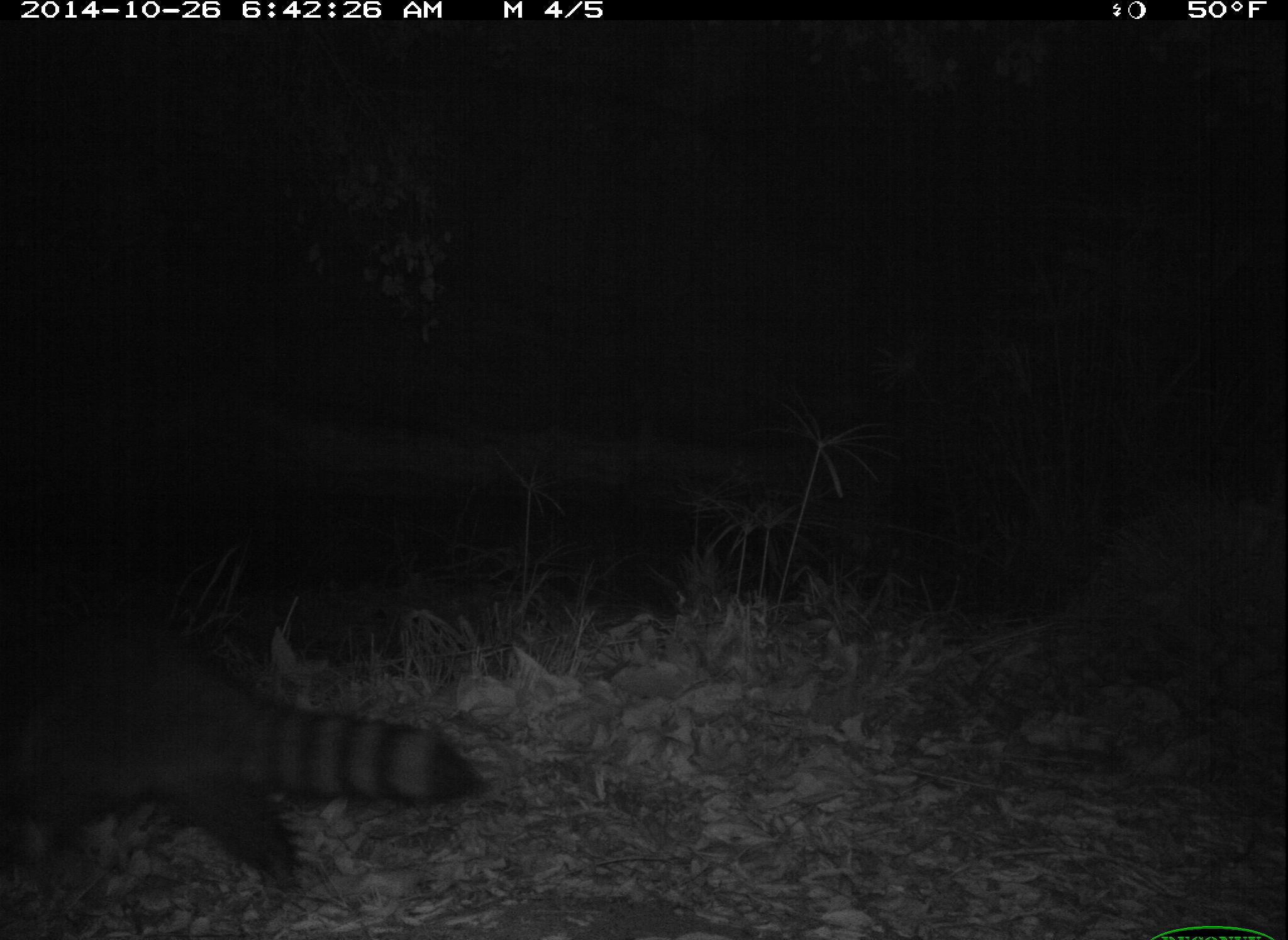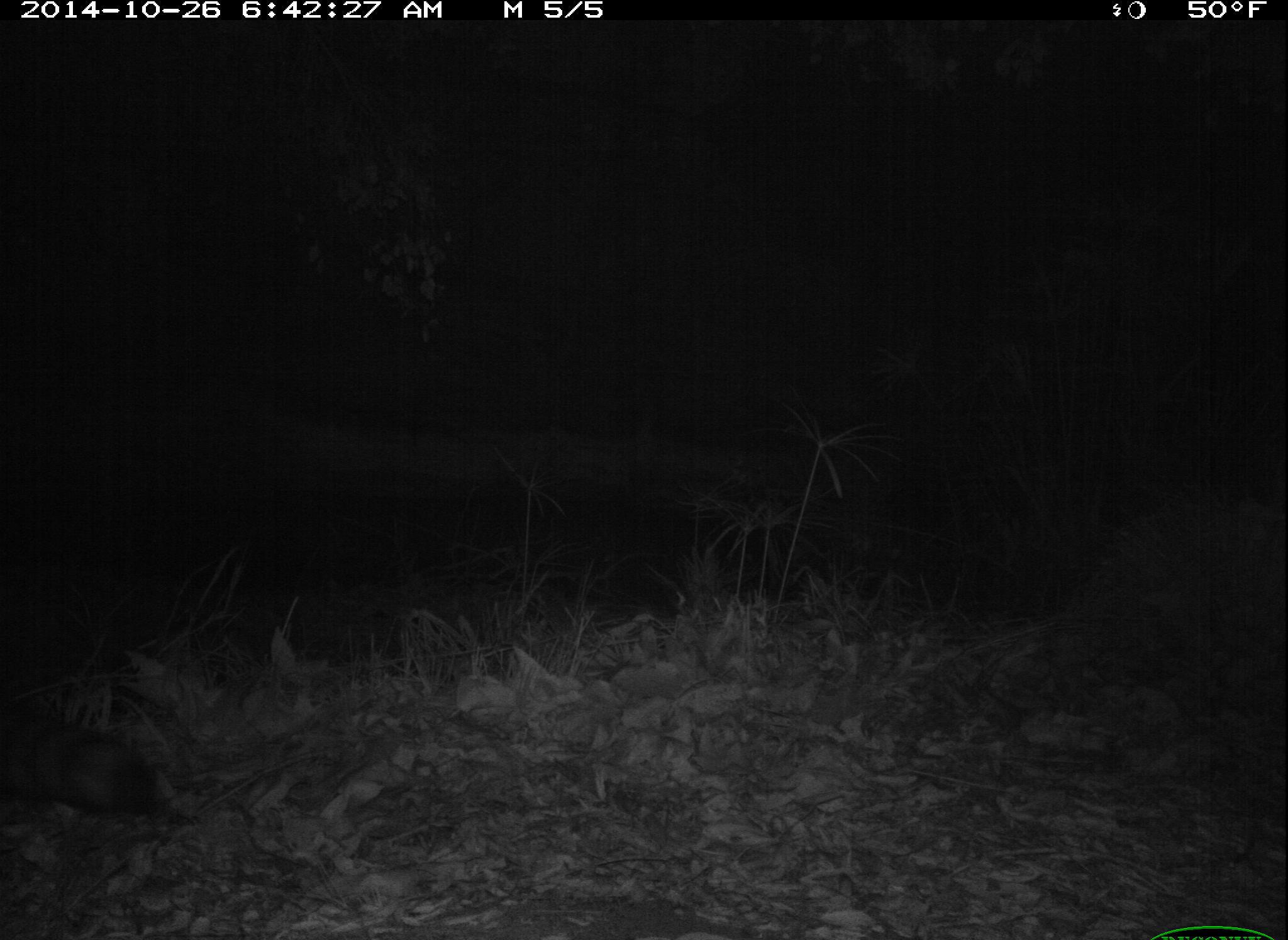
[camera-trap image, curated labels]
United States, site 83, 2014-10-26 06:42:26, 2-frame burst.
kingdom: Animalia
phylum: Chordata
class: Mammalia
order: Carnivora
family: Procyonidae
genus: Procyon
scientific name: Procyon lotor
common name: raccoon